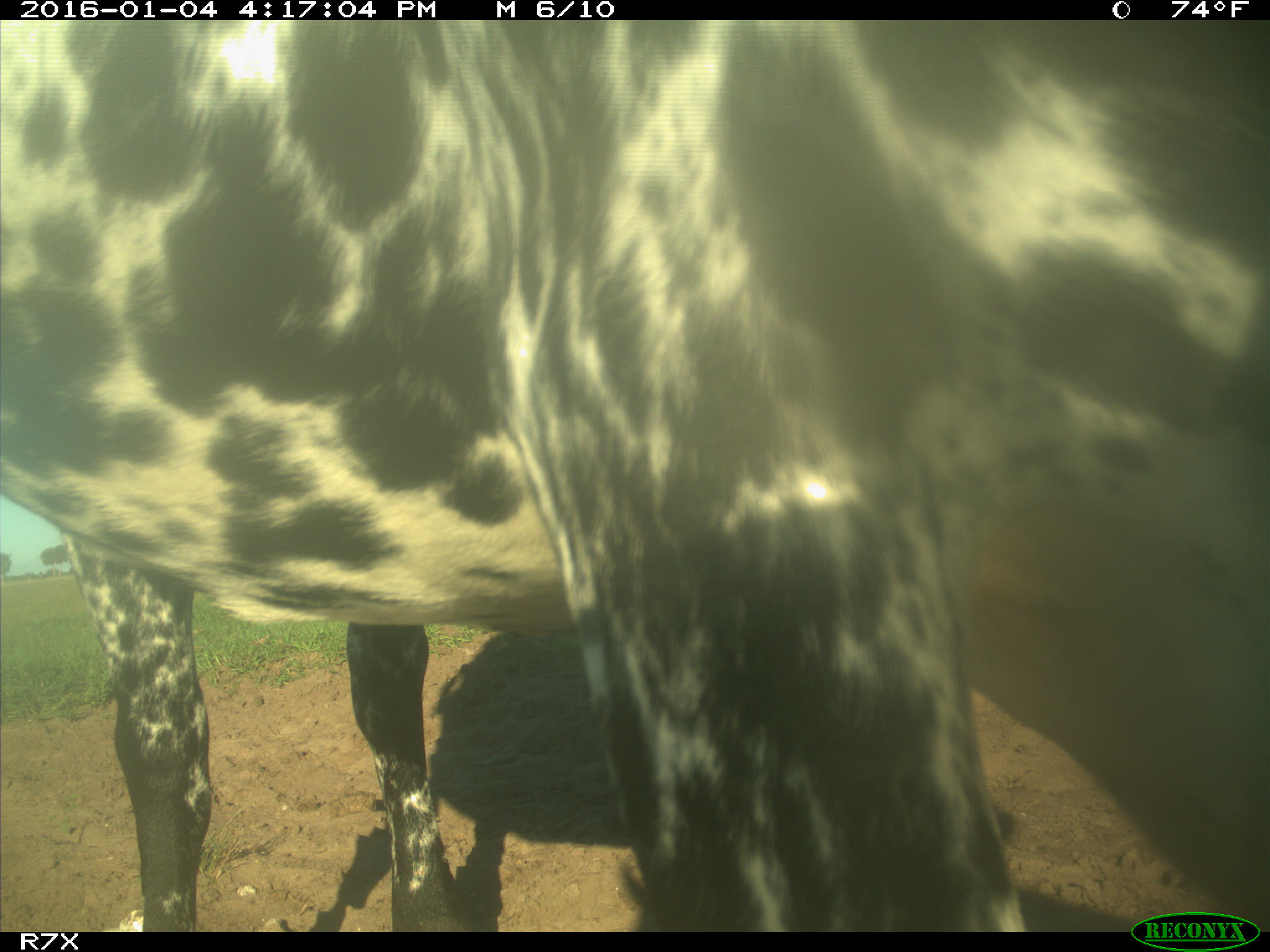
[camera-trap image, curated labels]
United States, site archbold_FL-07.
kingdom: Animalia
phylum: Chordata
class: Mammalia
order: Artiodactyla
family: Bovidae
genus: Bos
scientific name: Bos taurus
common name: domestic cow